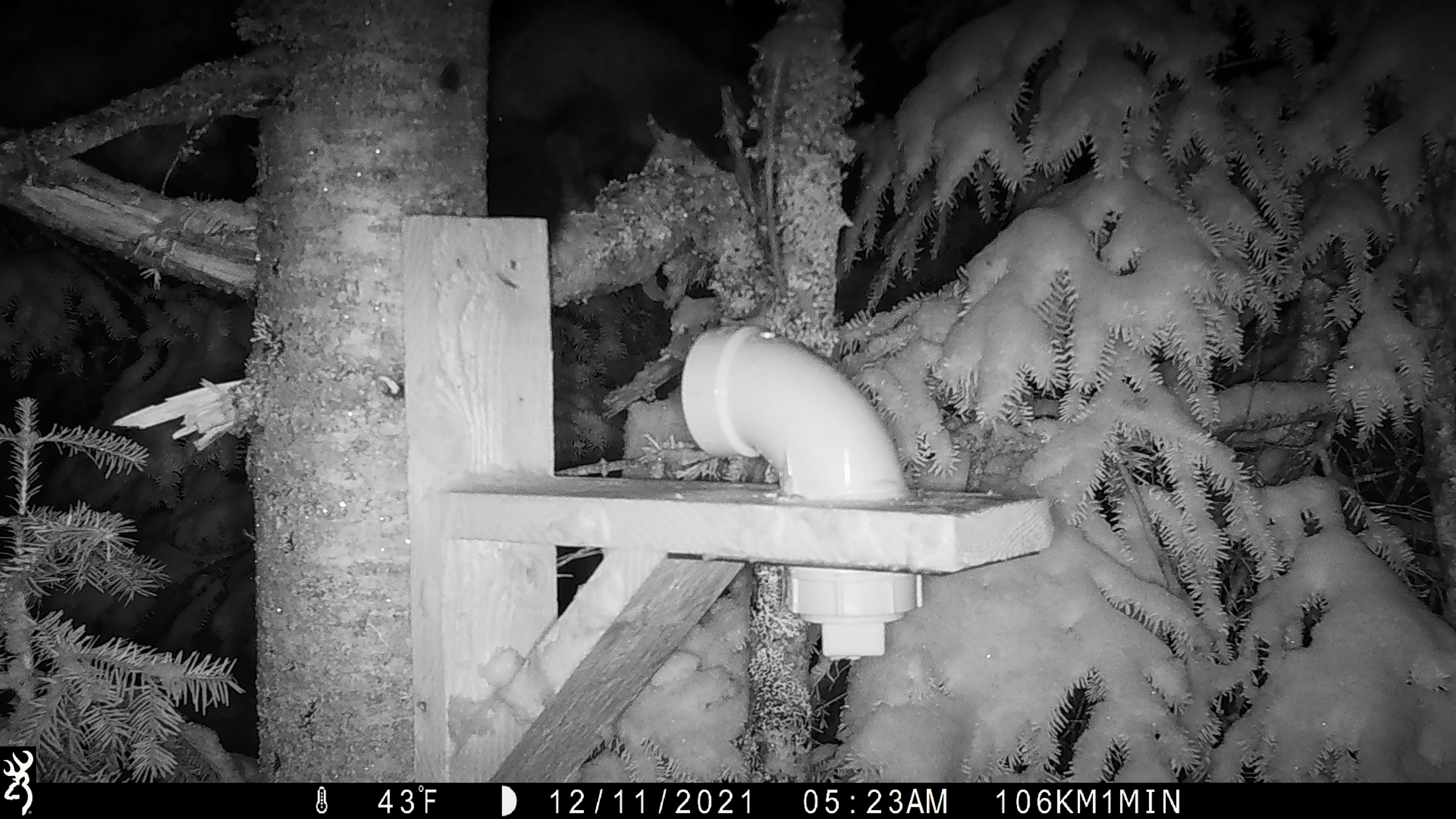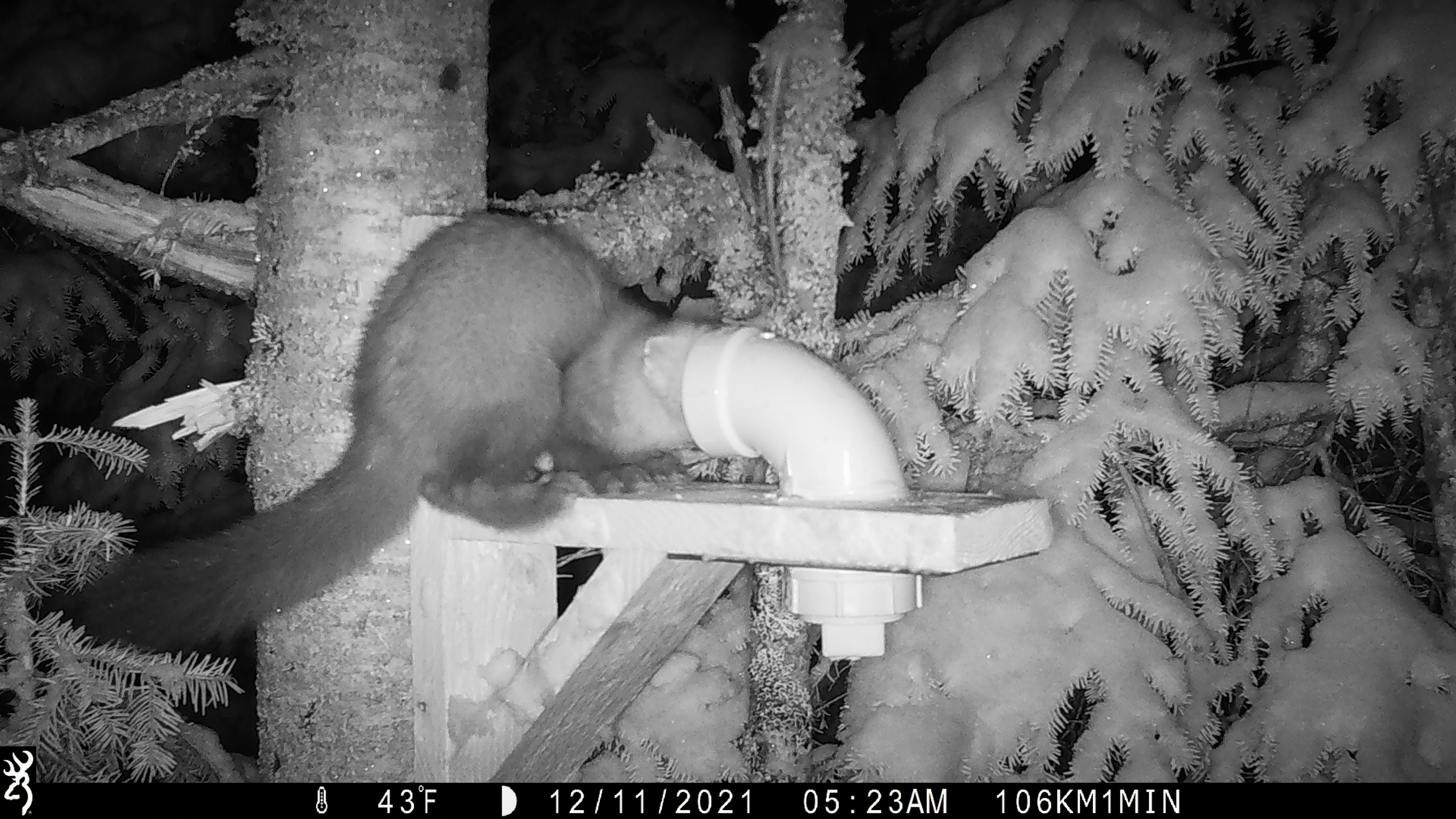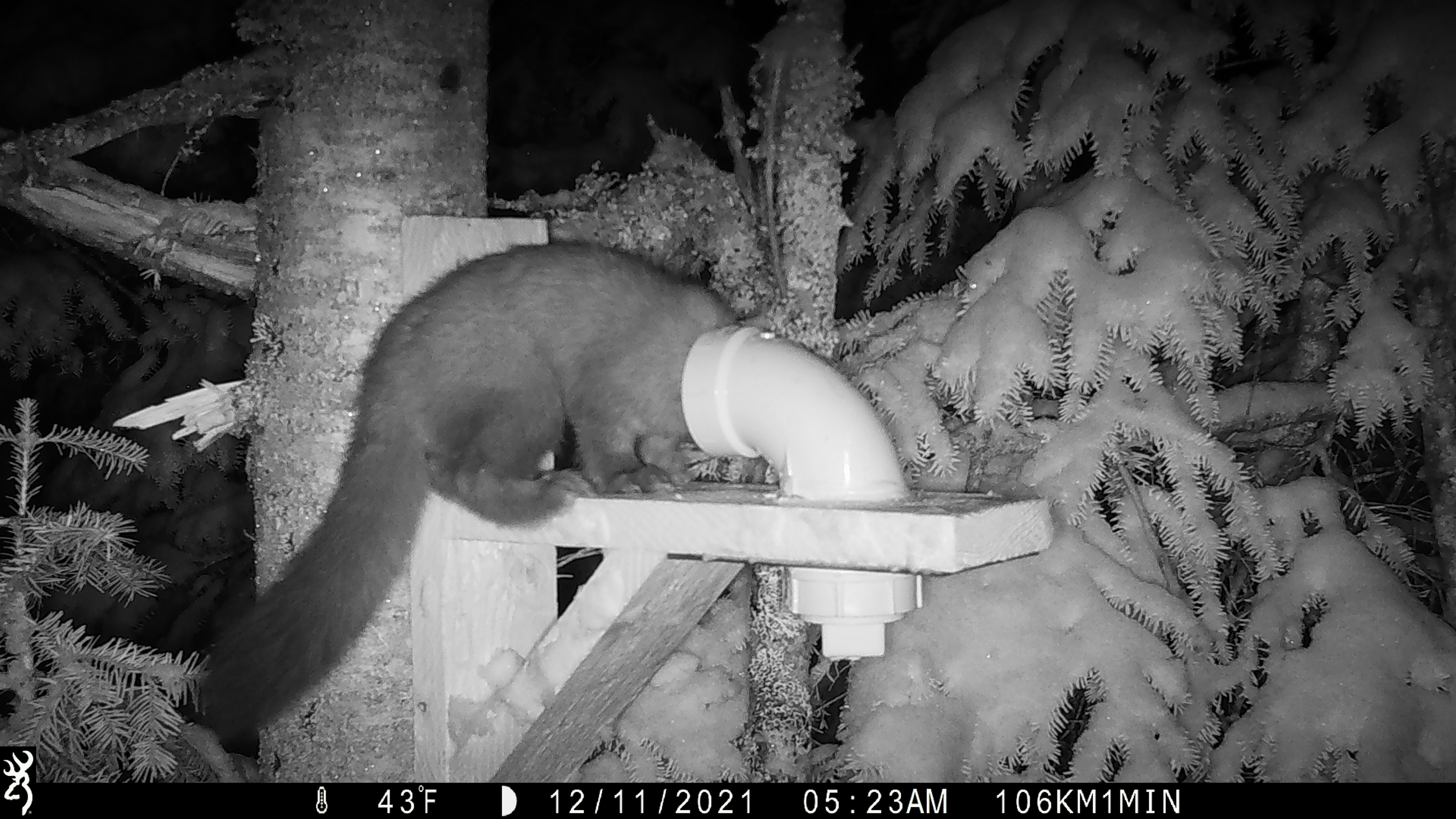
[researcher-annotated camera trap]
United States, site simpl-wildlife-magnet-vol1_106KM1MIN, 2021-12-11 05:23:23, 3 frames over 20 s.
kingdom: Animalia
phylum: Chordata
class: Mammalia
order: Carnivora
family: Mustelidae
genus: Martes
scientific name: Martes americana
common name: american marten